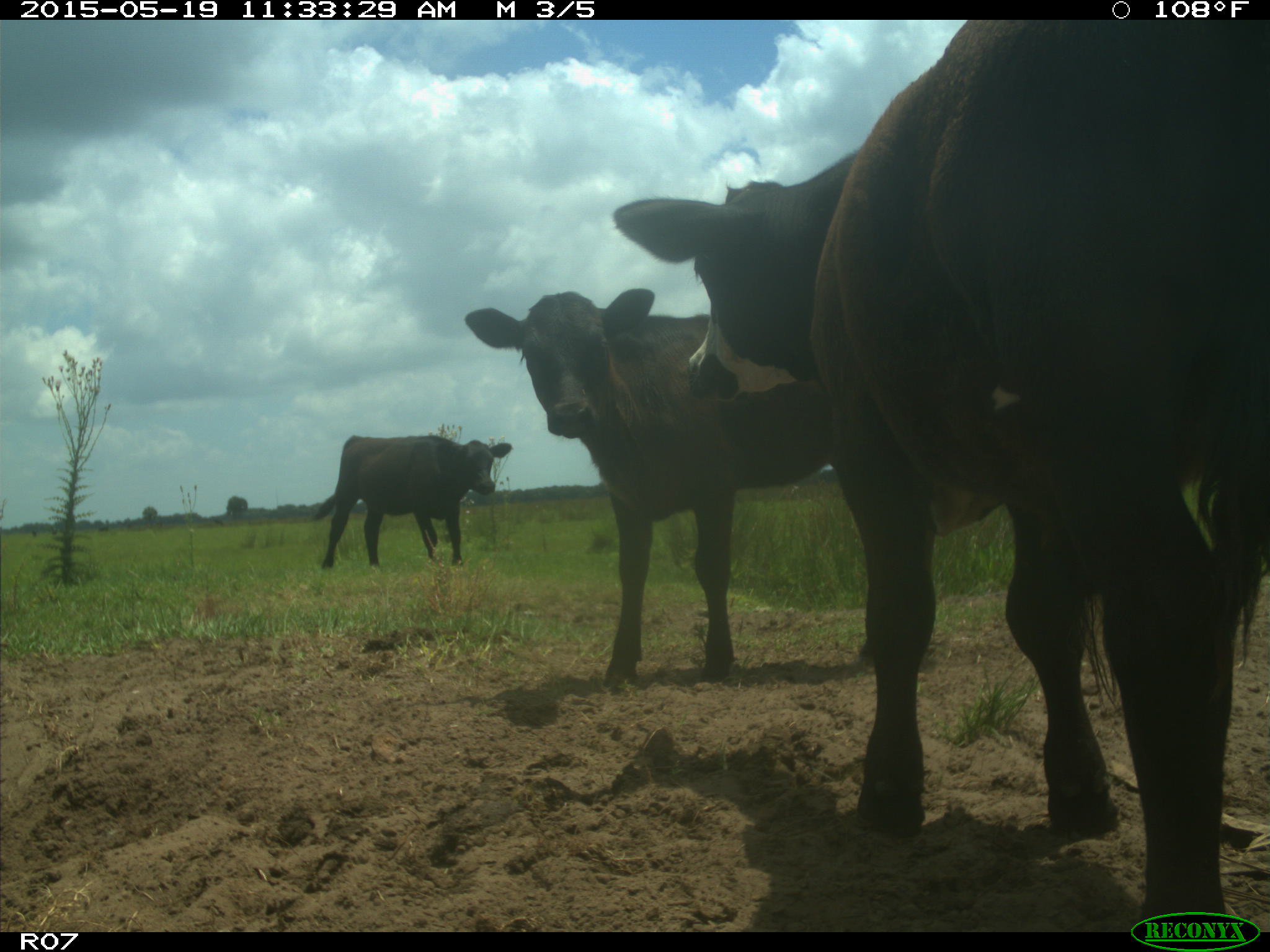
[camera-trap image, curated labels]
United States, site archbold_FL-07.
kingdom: Animalia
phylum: Chordata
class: Mammalia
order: Artiodactyla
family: Bovidae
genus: Bos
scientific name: Bos taurus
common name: domestic cow